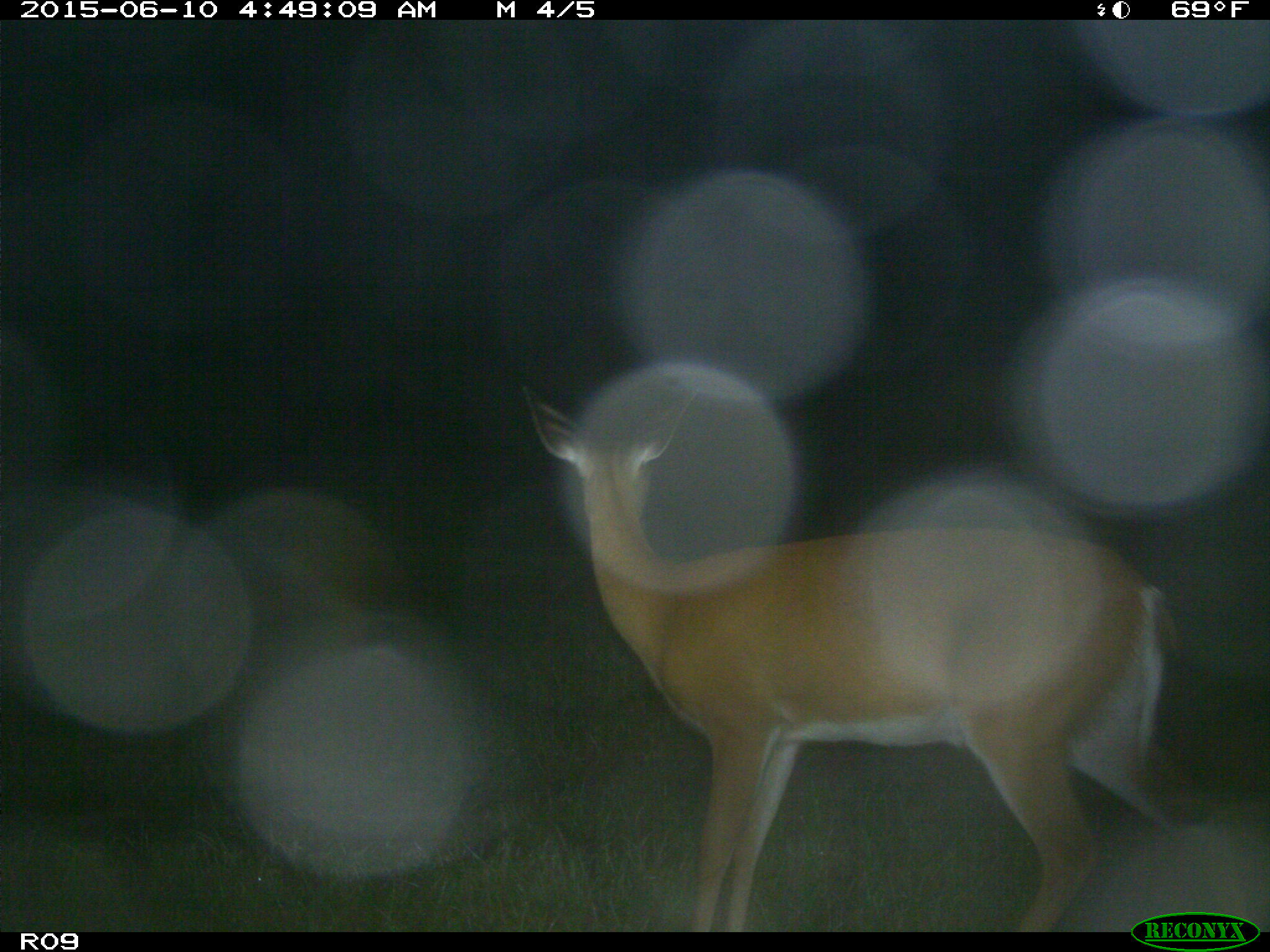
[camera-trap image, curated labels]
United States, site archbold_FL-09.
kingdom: Animalia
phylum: Chordata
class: Mammalia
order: Artiodactyla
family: Cervidae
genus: Odocoileus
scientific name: Odocoileus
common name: deer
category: unidentified deer